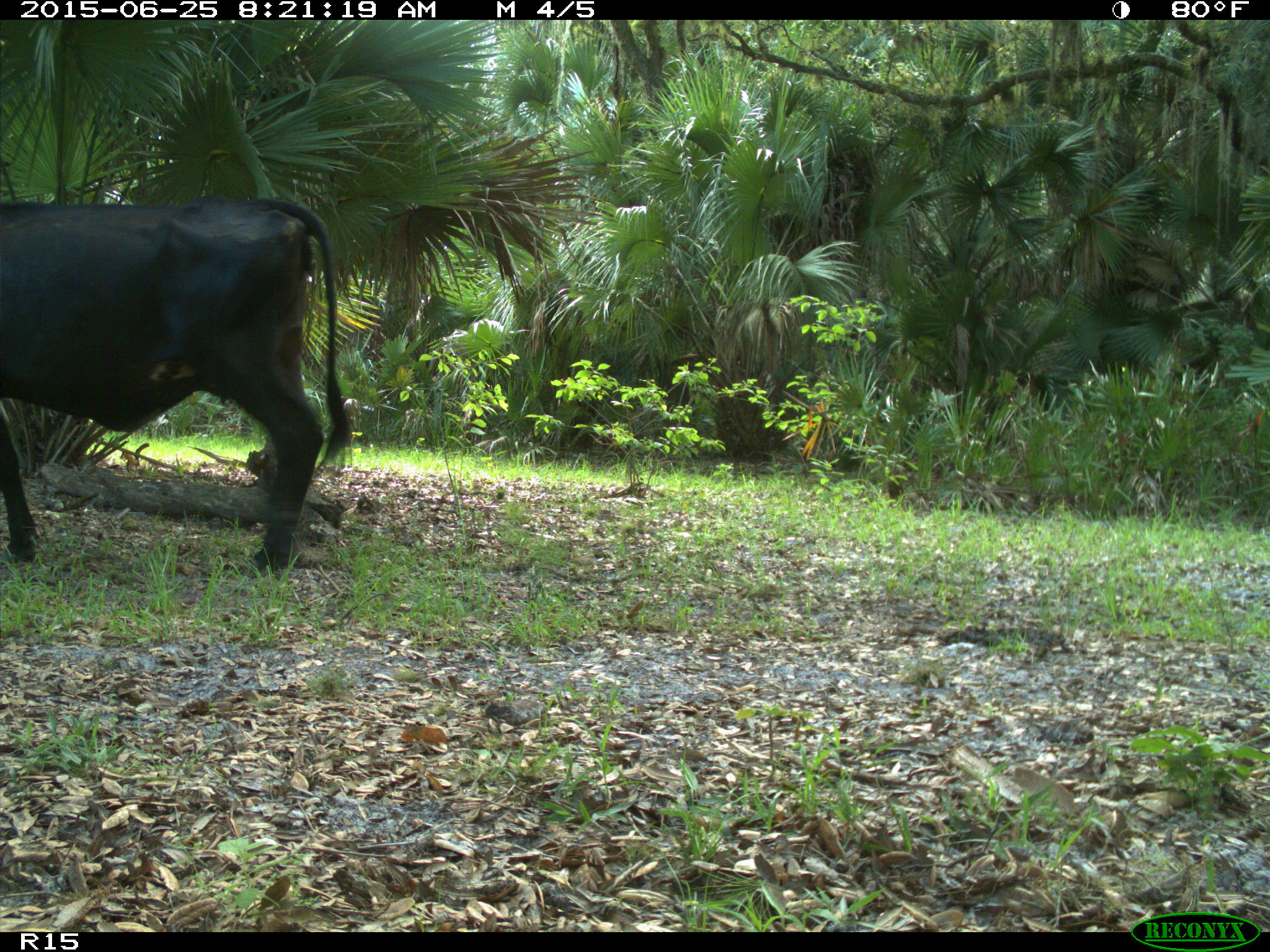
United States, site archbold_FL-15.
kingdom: Animalia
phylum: Chordata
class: Mammalia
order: Artiodactyla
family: Bovidae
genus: Bos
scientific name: Bos taurus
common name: domestic cow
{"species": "Bos taurus (domestic cow)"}